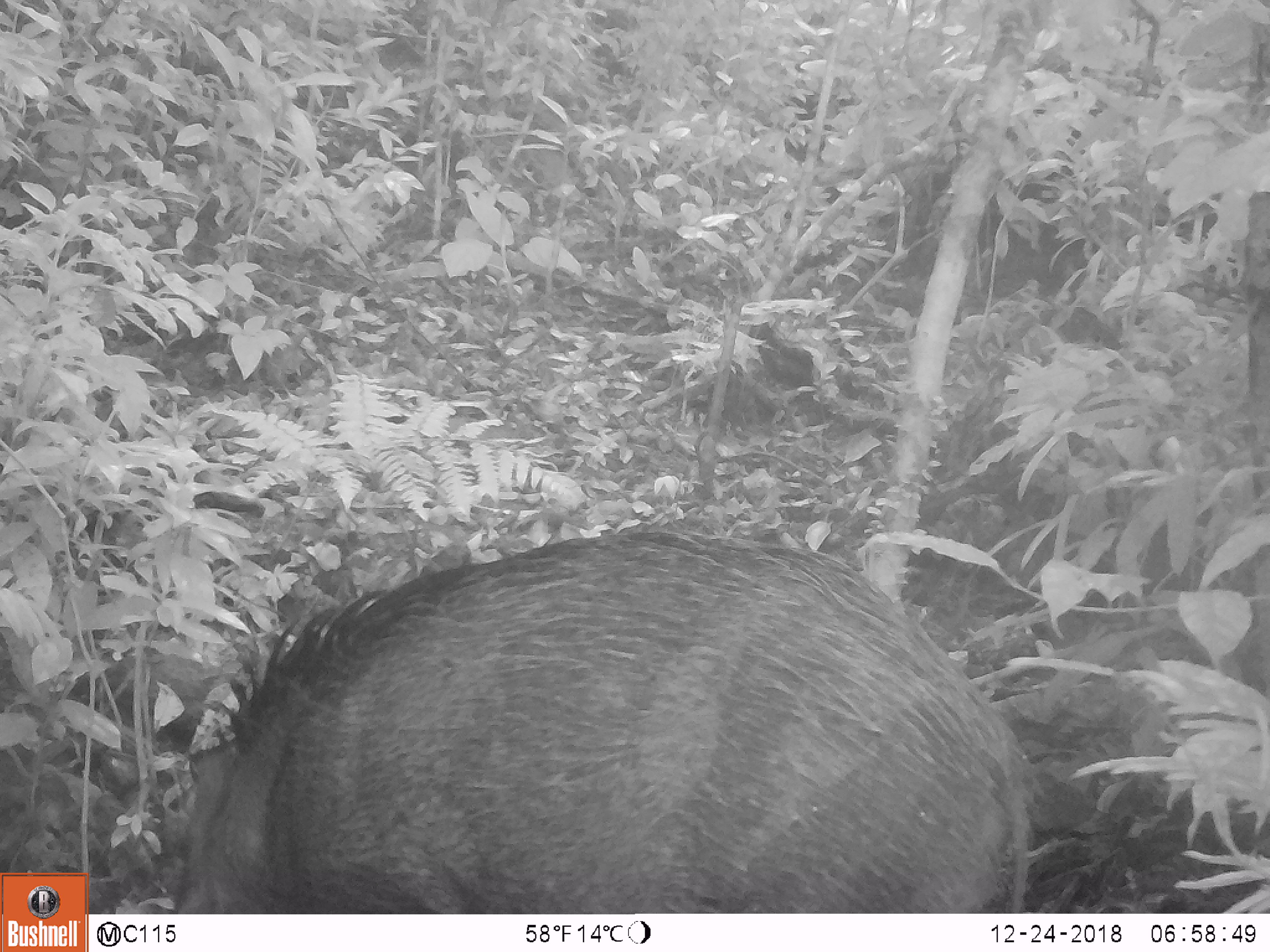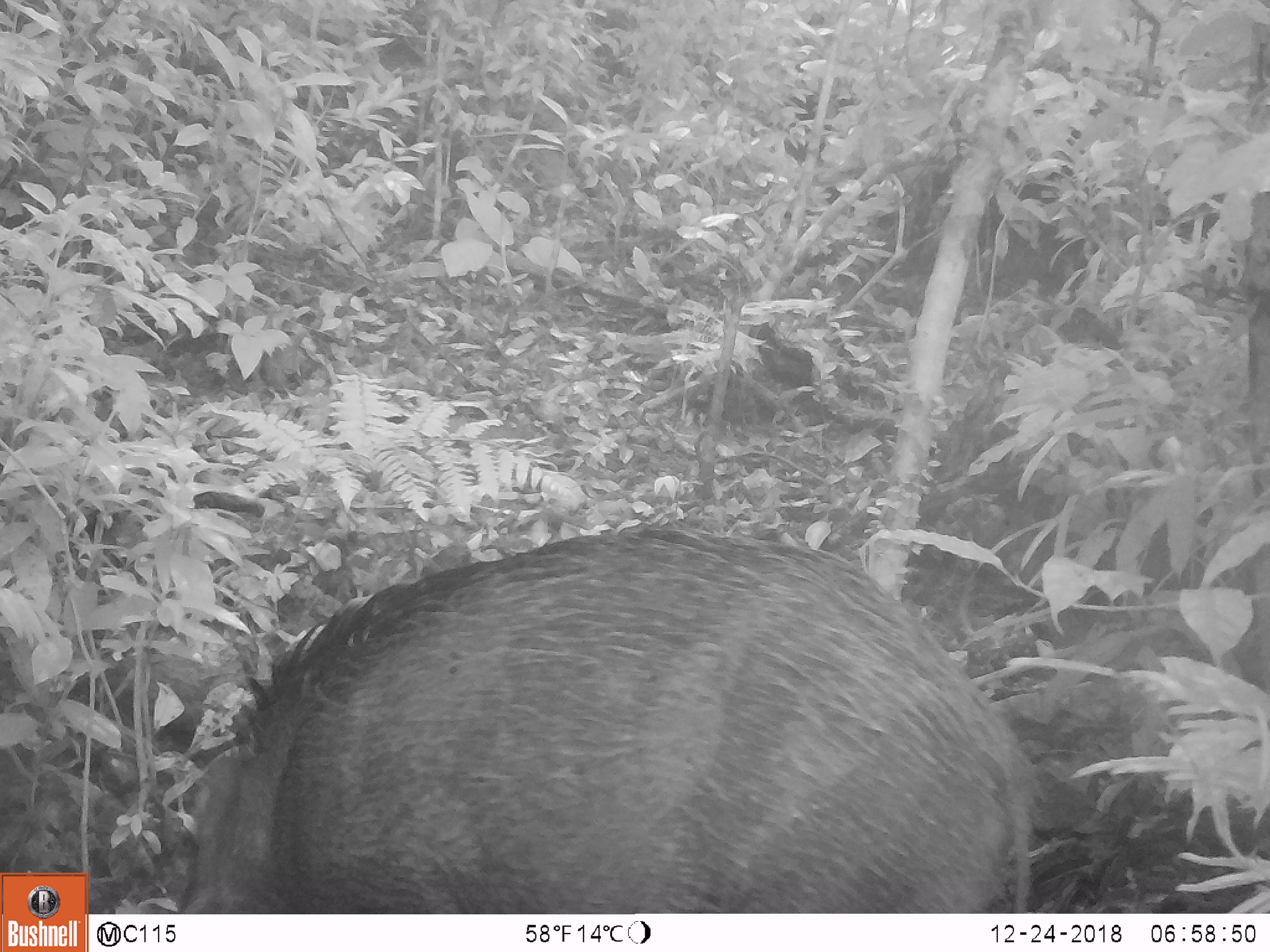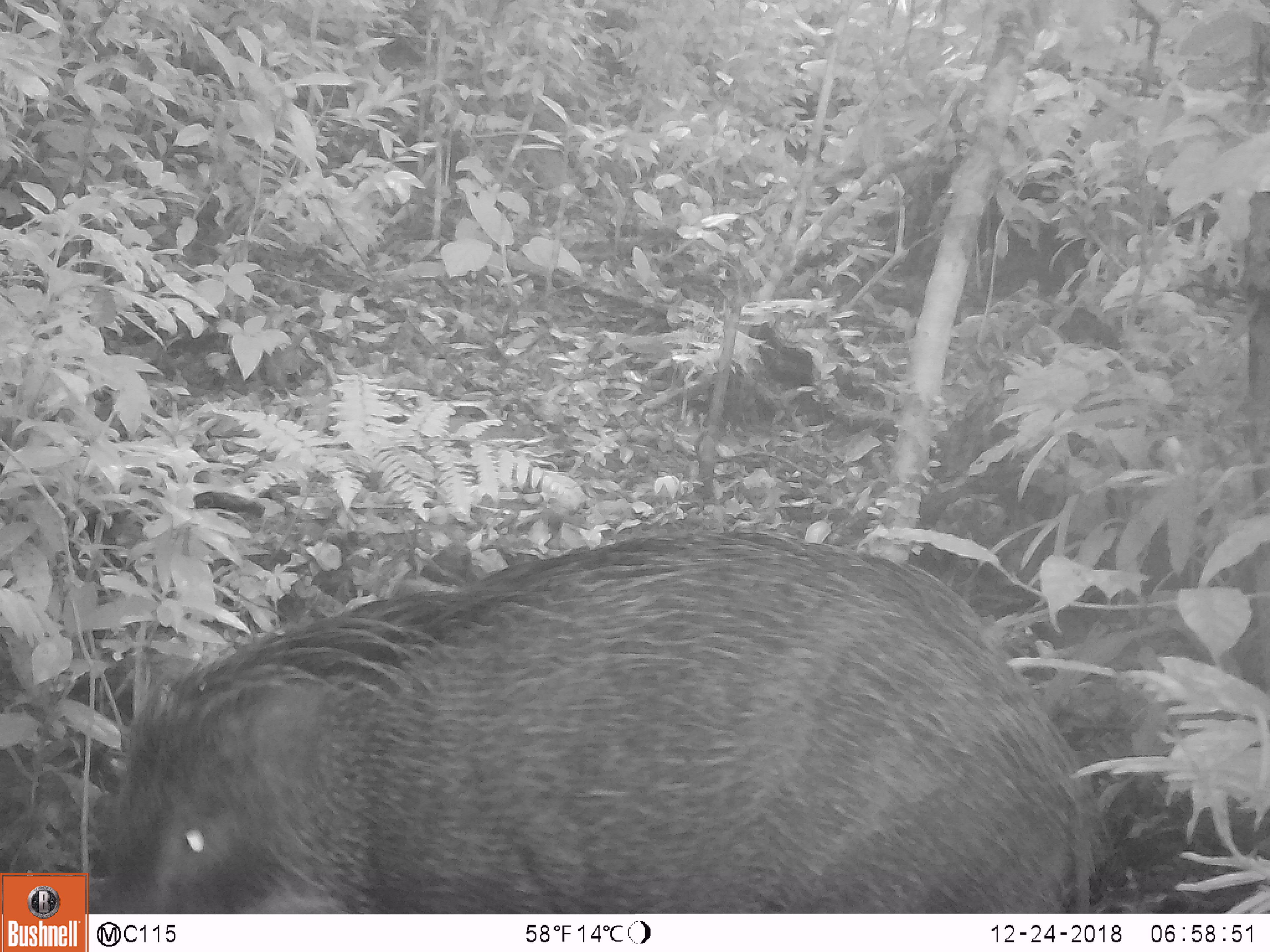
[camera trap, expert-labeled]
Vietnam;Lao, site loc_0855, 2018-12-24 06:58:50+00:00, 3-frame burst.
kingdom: Animalia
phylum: Chordata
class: Mammalia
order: Artiodactyla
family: Suidae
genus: Sus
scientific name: Sus scrofa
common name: eurasian wild pig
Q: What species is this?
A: Eurasian wild pig (Sus scrofa).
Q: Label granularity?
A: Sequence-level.